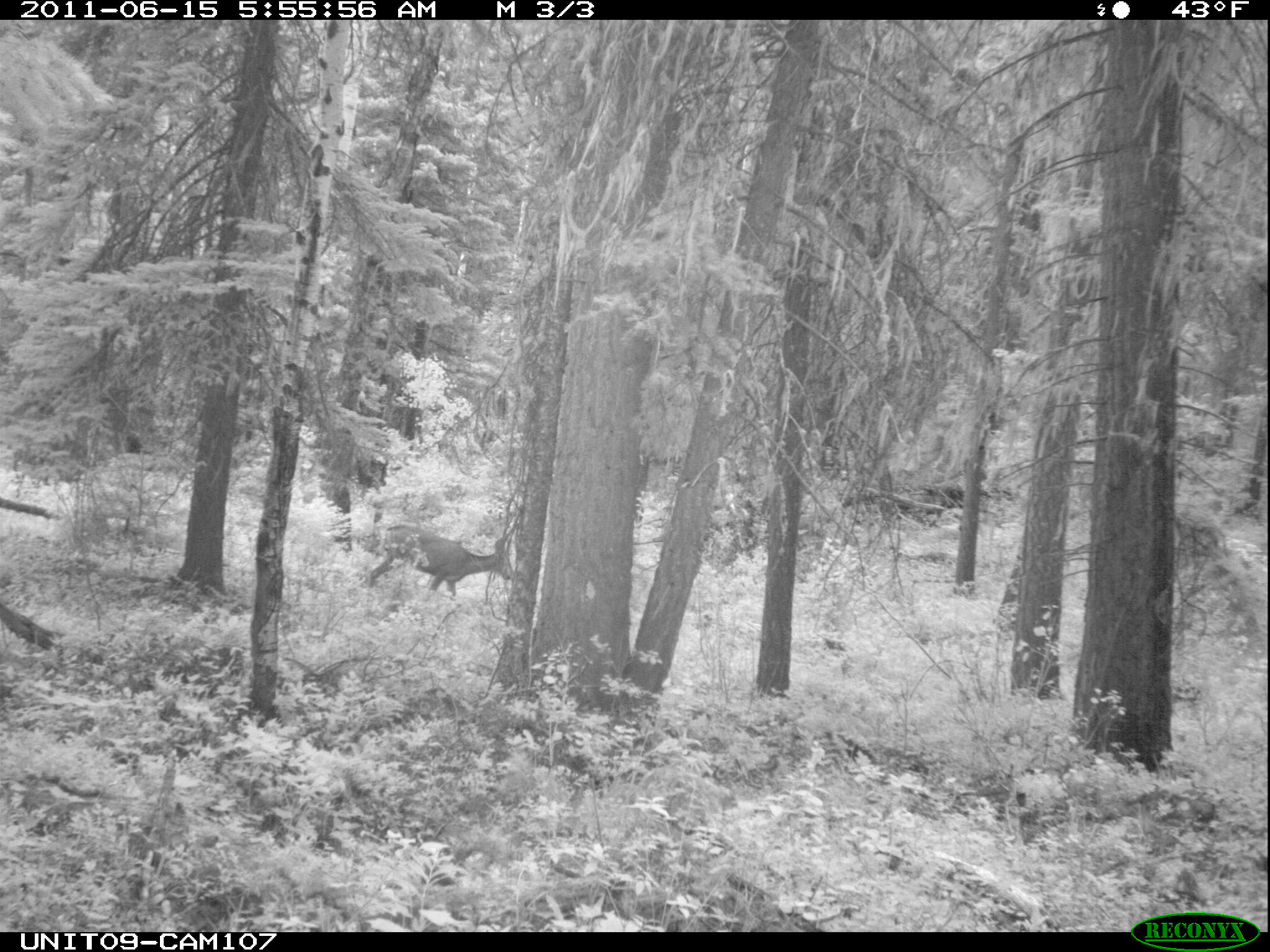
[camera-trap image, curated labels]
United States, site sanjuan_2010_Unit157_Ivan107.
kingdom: Animalia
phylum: Chordata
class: Mammalia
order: Artiodactyla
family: Cervidae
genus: Odocoileus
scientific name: Odocoileus hemionus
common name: mule deer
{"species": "Odocoileus hemionus (mule deer)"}